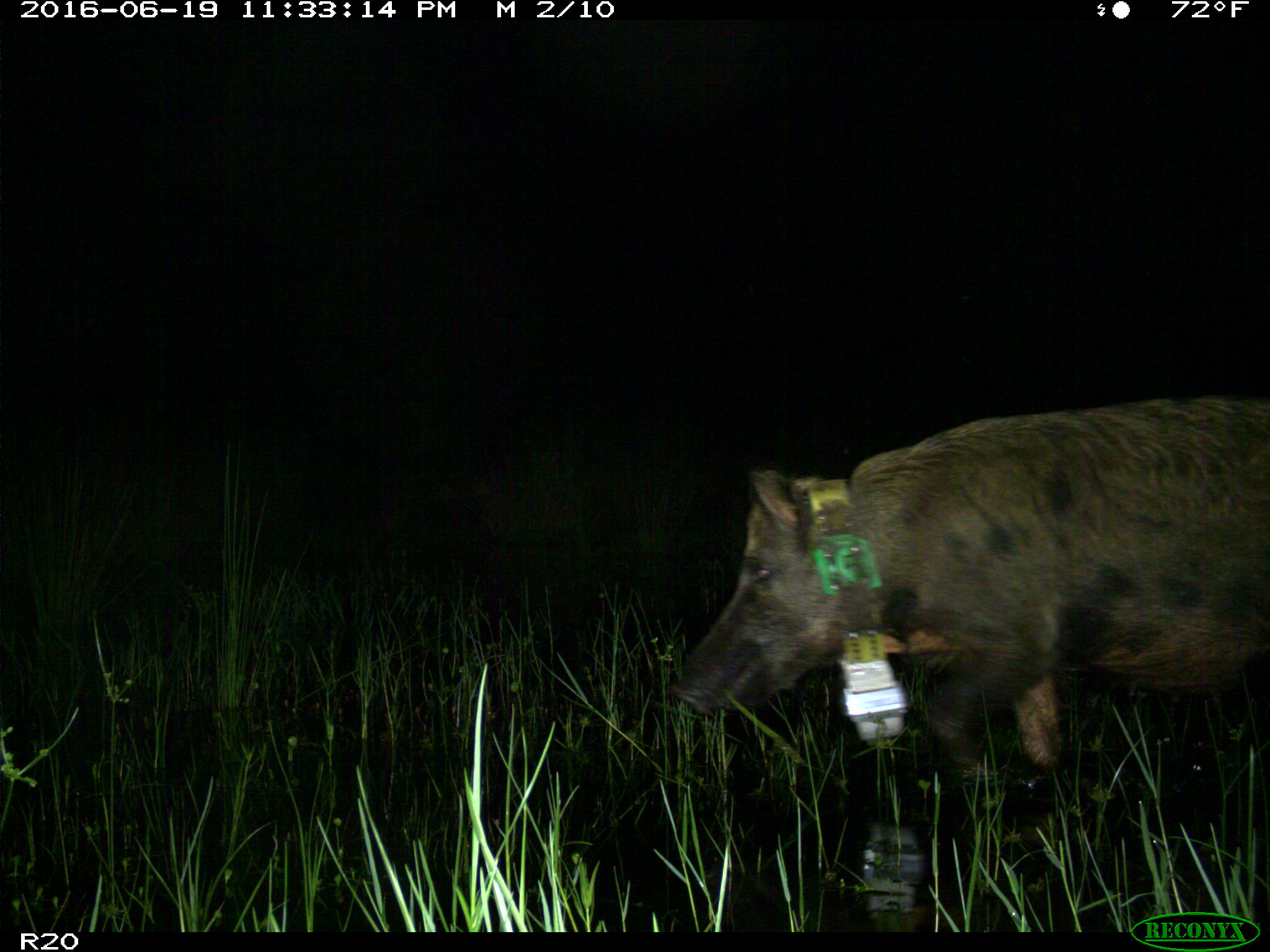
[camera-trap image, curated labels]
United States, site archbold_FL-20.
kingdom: Animalia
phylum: Chordata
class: Mammalia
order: Artiodactyla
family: Suidae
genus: Sus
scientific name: Sus scrofa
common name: wild boar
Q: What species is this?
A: Sus scrofa (wild boar).